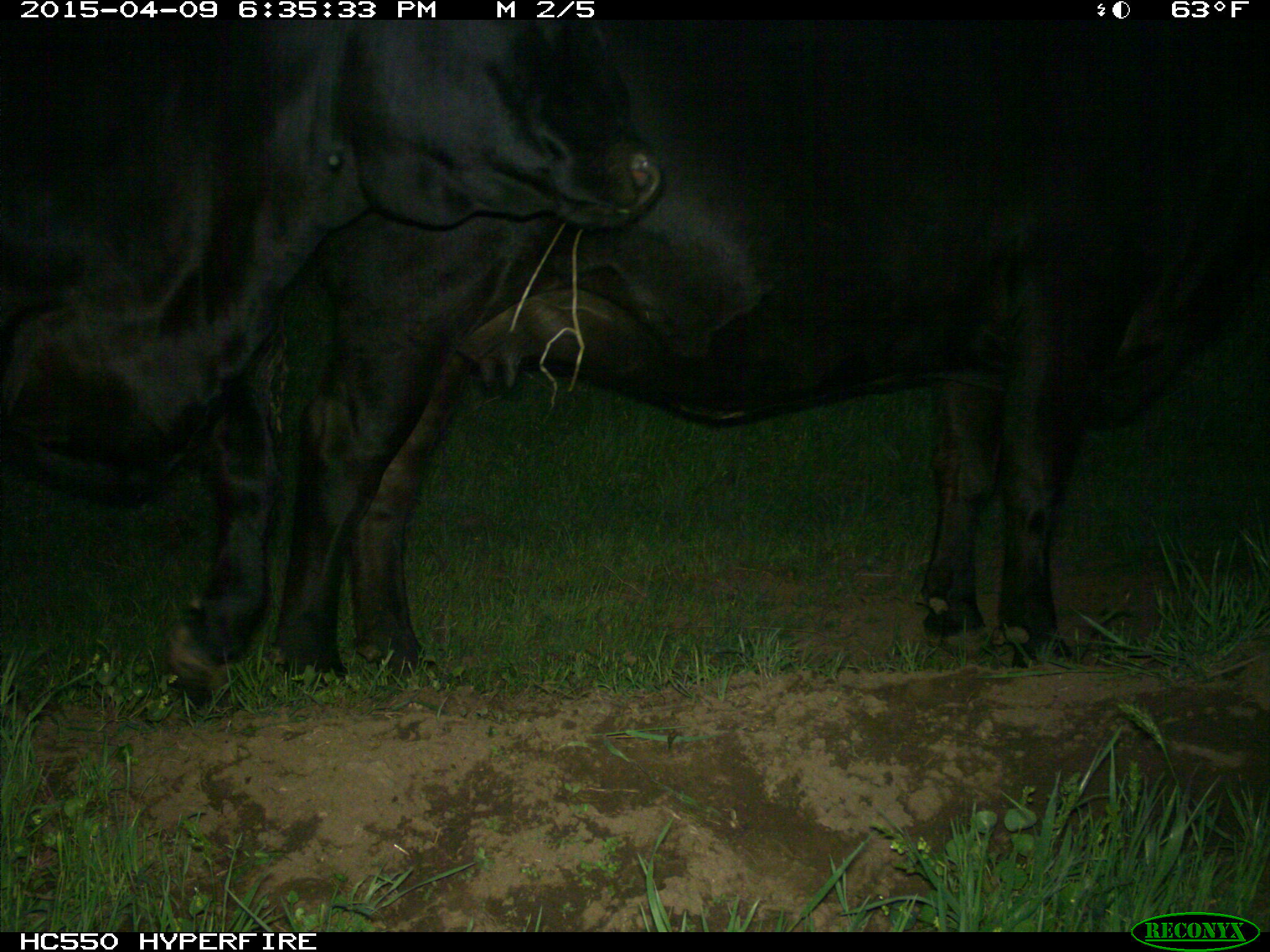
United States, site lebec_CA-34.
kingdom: Animalia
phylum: Chordata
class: Mammalia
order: Artiodactyla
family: Bovidae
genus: Bos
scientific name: Bos taurus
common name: domestic cow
Bos taurus (domestic cow).